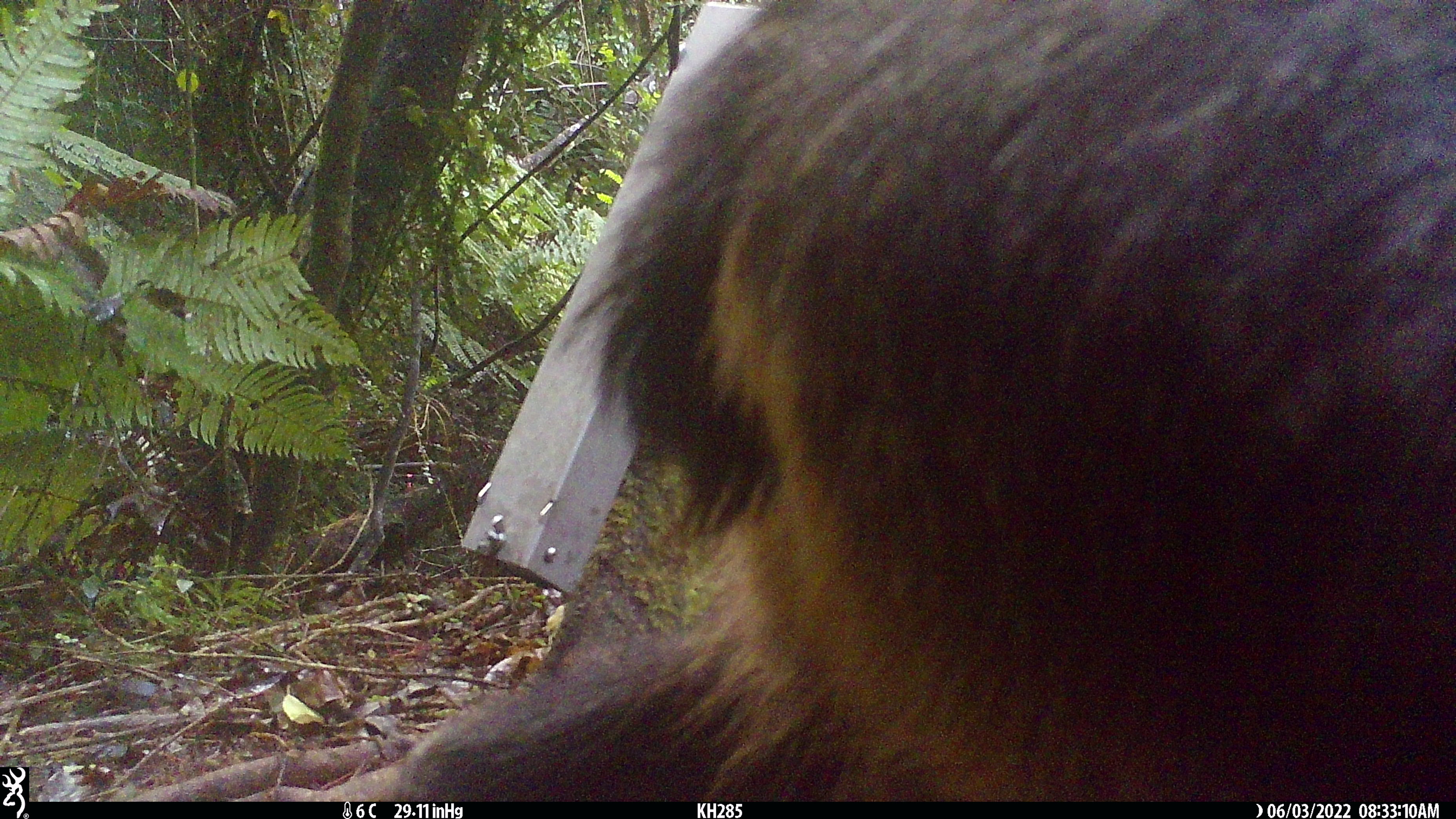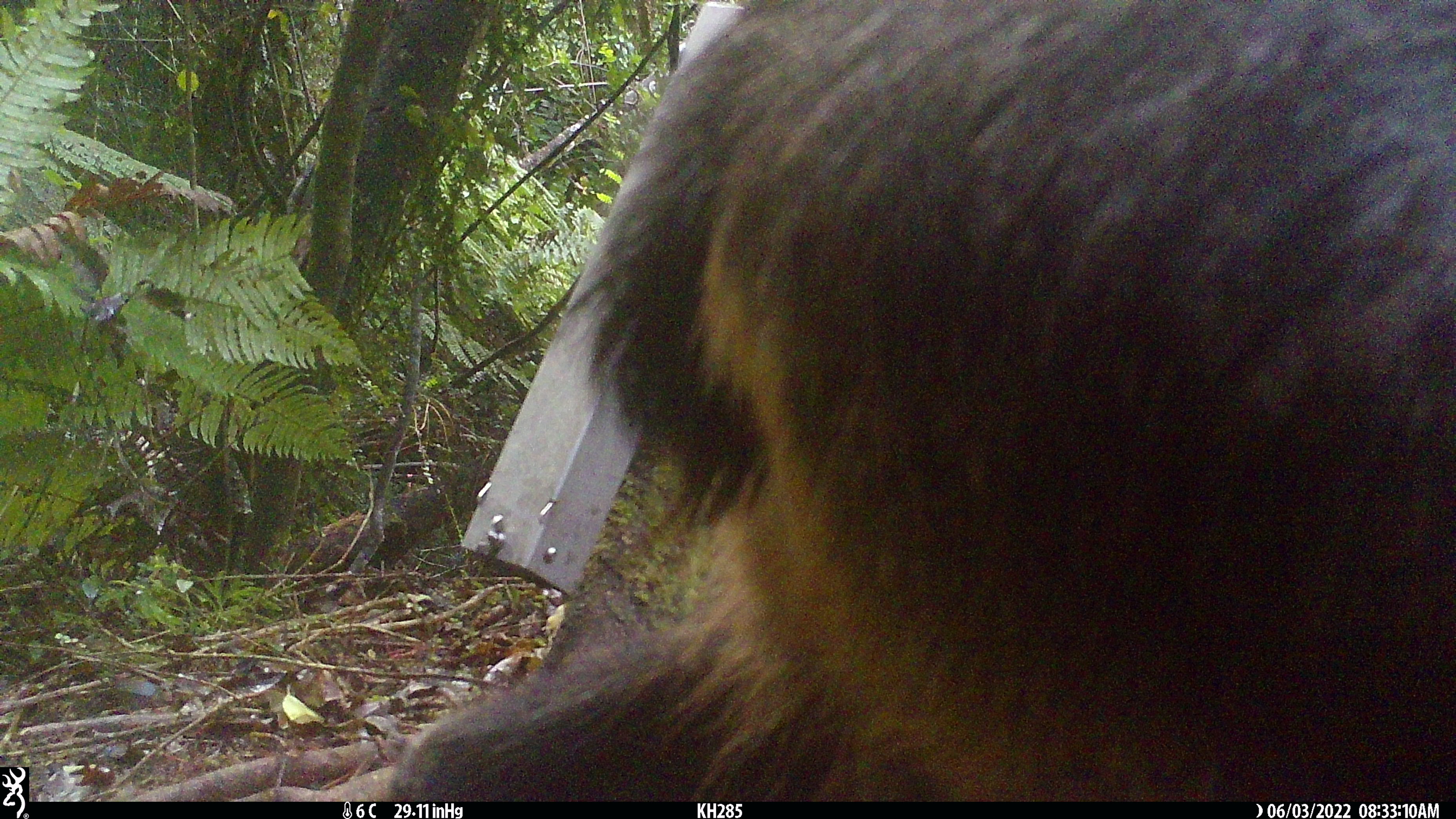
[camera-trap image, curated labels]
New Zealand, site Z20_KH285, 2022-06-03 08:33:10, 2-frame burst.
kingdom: Animalia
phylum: Chordata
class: Mammalia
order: Artiodactyla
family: Bovidae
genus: Rupicapra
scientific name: Rupicapra rupicapra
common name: alpine chamois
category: chamois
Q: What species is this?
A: Chamois (alpine chamois) (Rupicapra rupicapra).